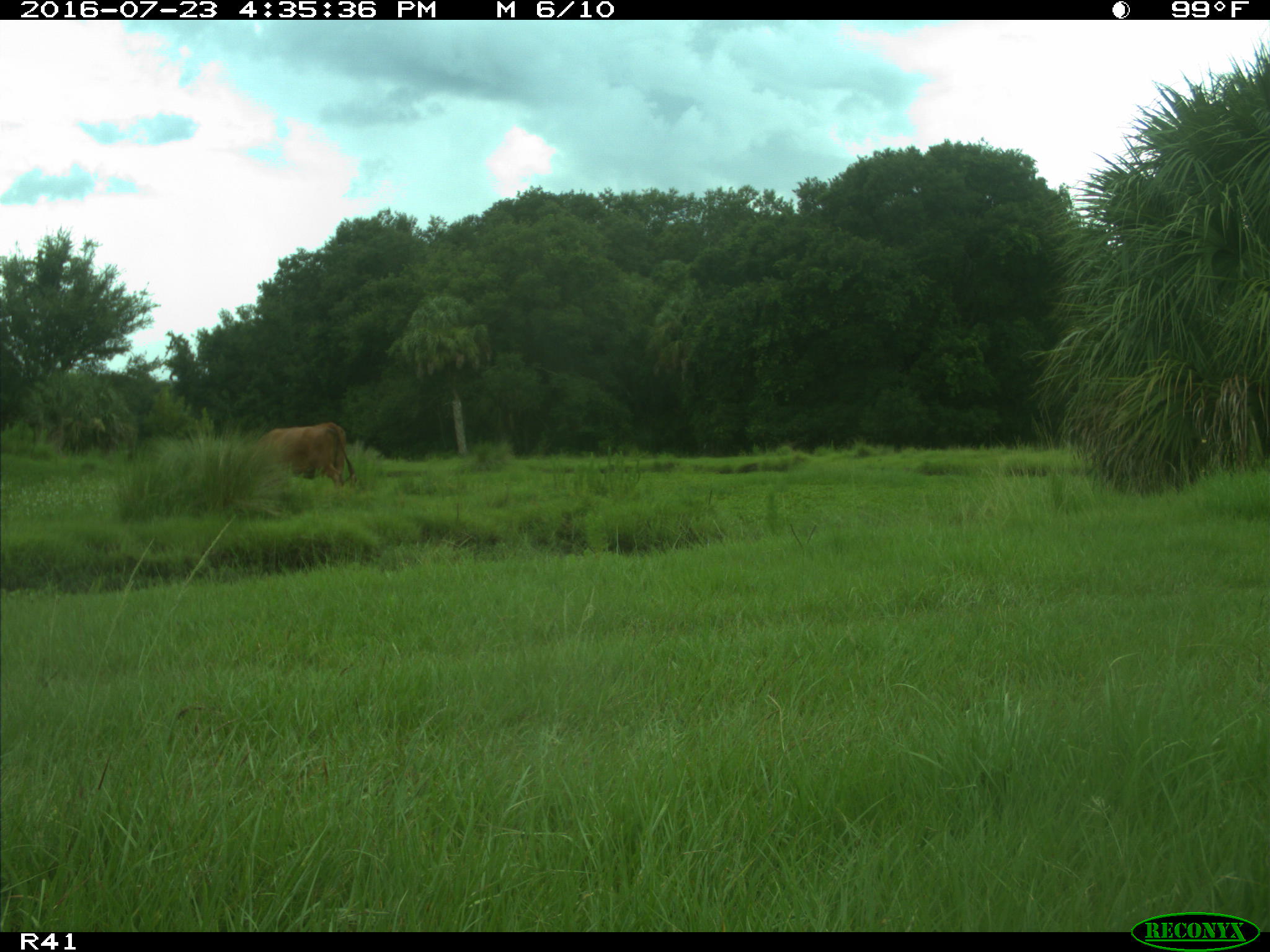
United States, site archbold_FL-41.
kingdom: Animalia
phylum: Chordata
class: Mammalia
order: Artiodactyla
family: Bovidae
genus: Bos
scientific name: Bos taurus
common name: domestic cow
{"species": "Bos taurus (domestic cow)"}